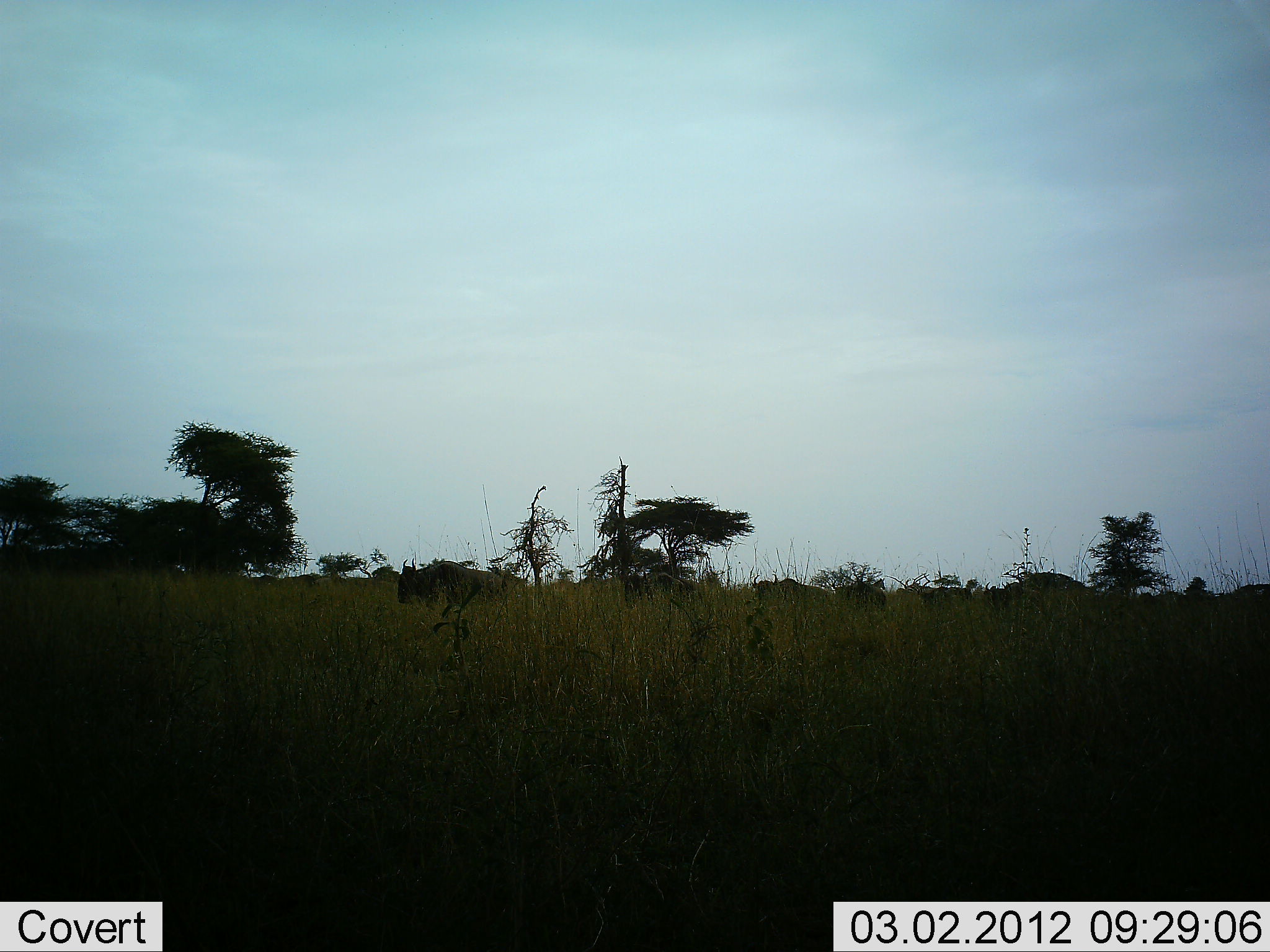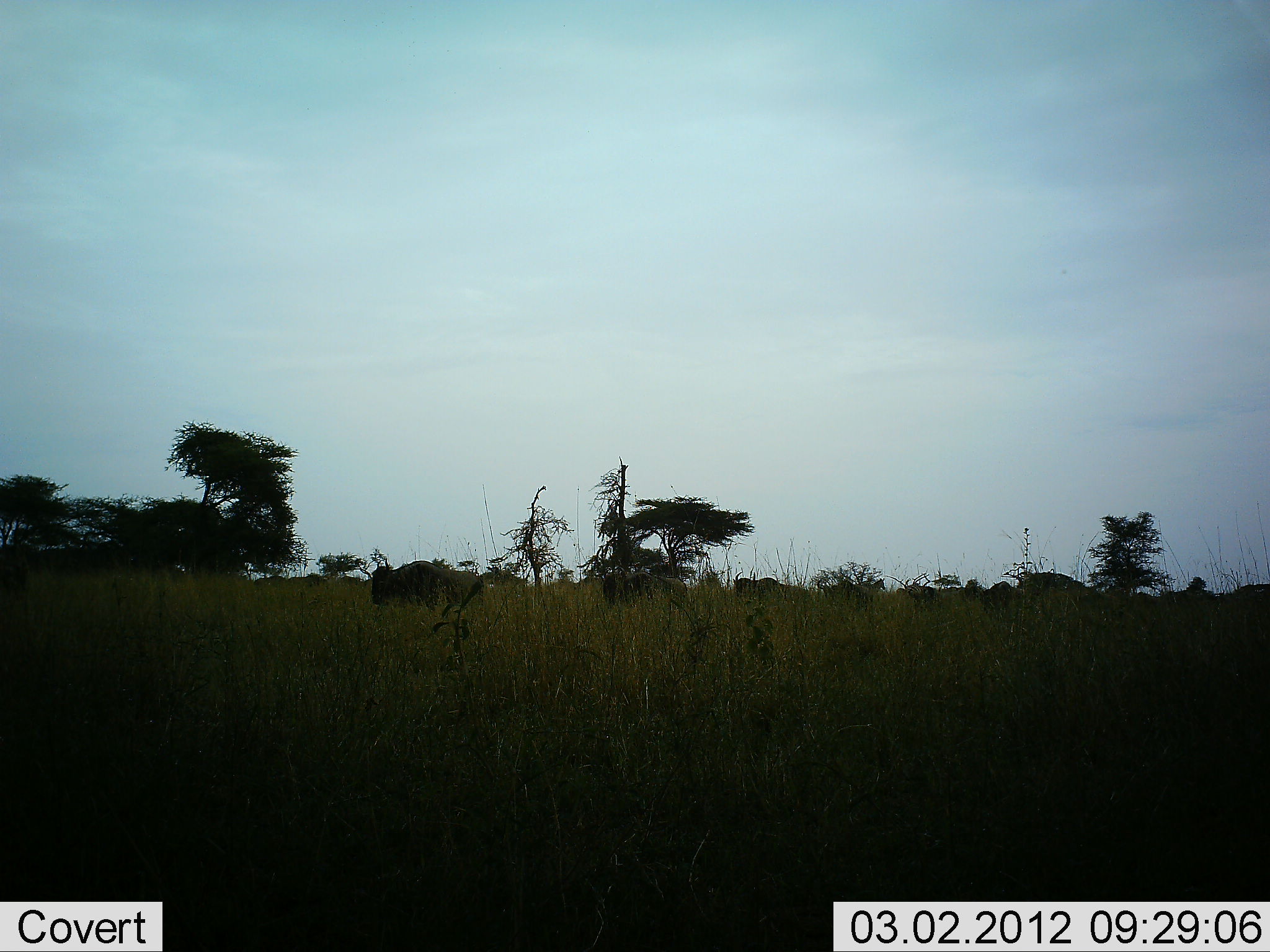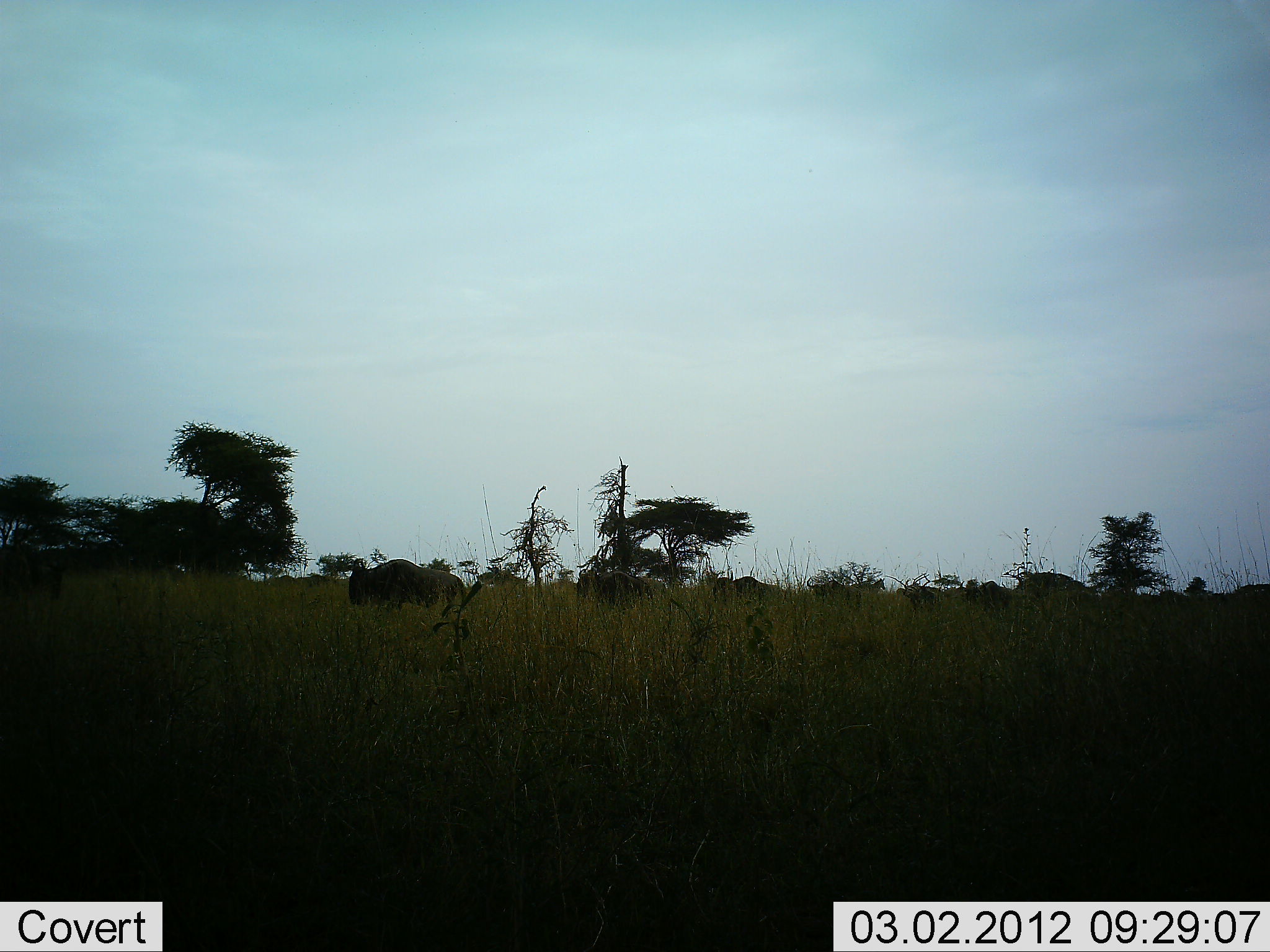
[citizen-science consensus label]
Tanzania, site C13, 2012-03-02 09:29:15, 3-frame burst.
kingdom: Animalia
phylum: Chordata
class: Mammalia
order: Artiodactyla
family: Bovidae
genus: Connochaetes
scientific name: Connochaetes taurinus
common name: blue wildebeest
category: wildebeest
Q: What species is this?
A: Wildebeest (blue wildebeest) (Connochaetes taurinus).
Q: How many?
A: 11-50.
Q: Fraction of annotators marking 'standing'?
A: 17%.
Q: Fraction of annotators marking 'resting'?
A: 0%.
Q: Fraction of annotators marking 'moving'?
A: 94%.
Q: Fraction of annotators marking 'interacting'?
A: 0%.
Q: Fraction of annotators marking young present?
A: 0%.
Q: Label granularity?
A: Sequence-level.